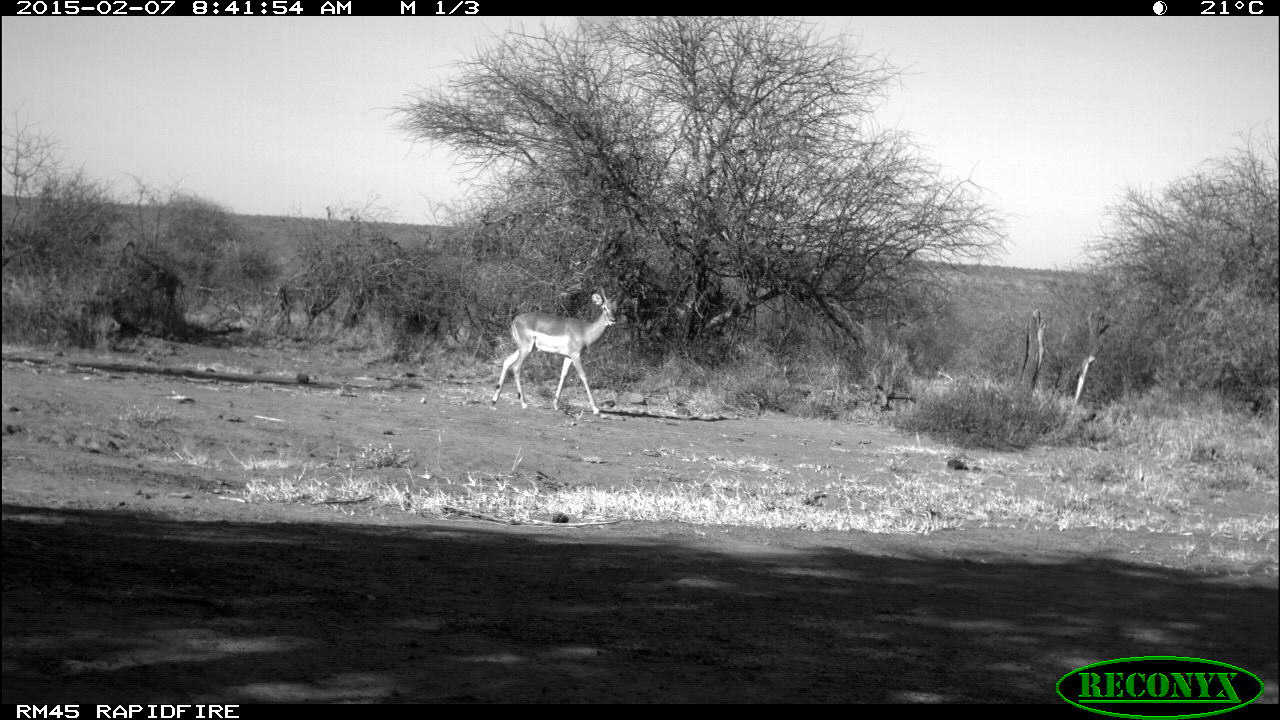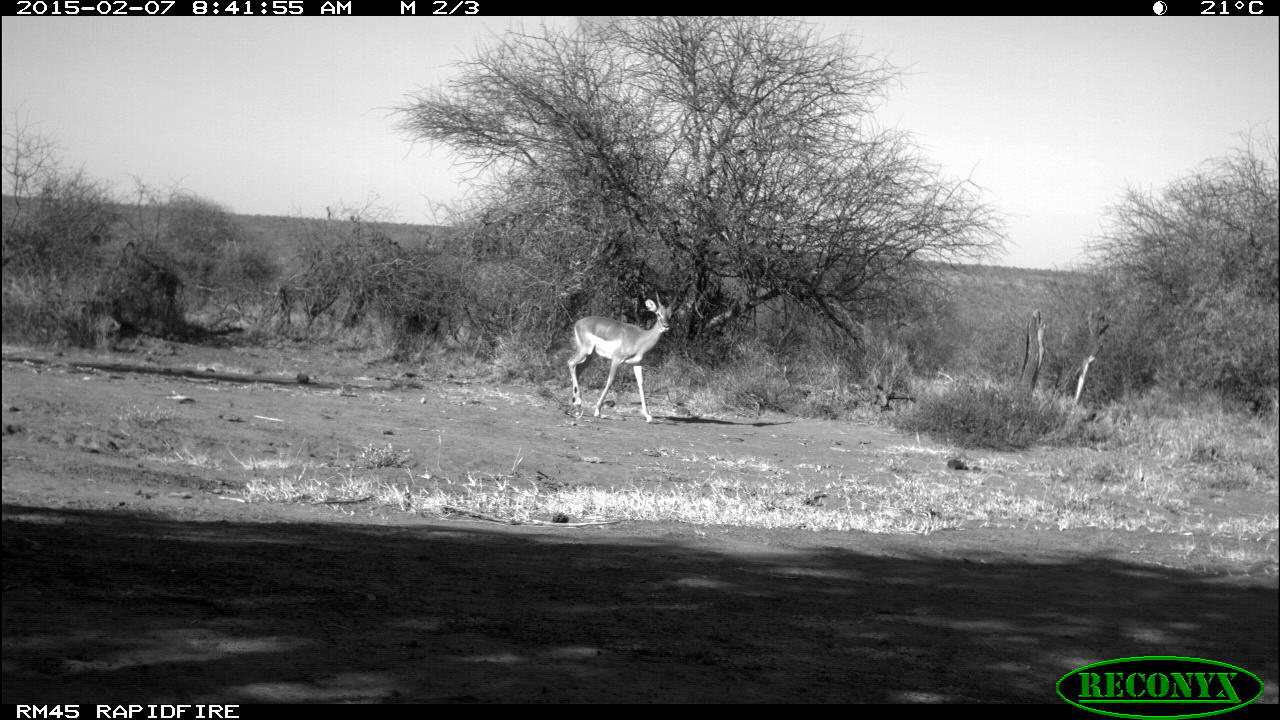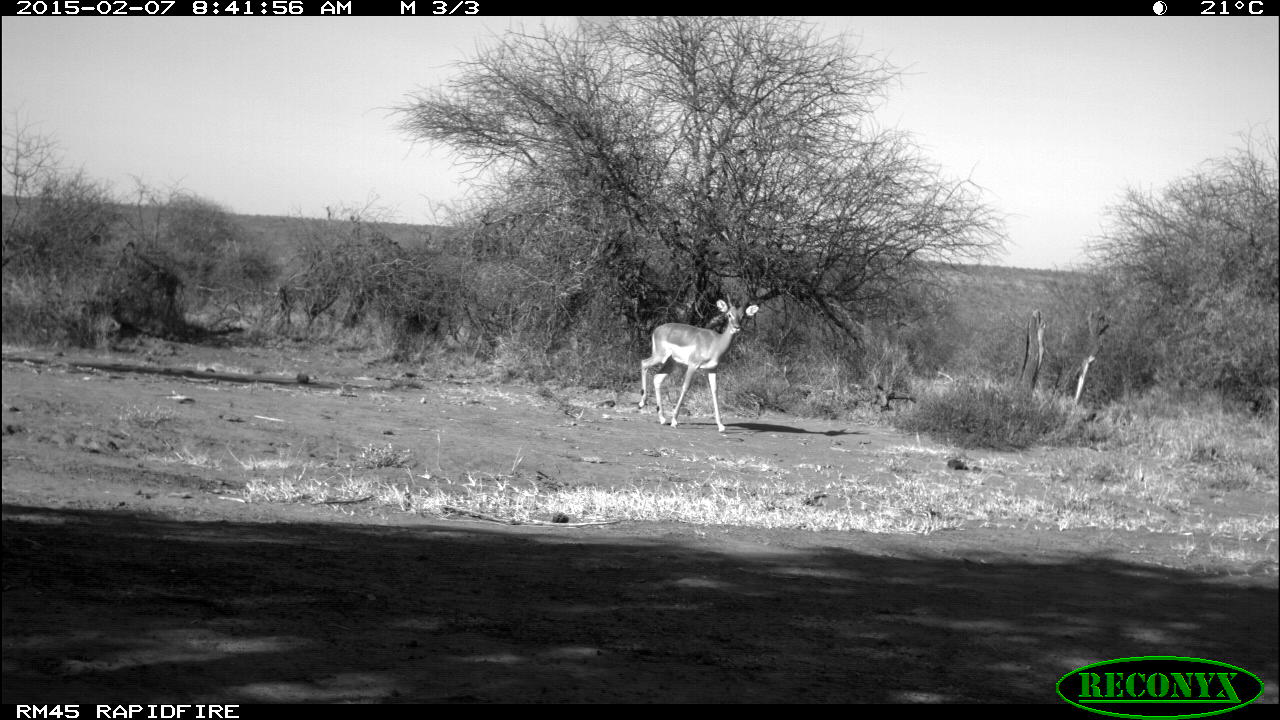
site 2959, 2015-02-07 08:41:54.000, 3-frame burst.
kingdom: Animalia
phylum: Chordata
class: Mammalia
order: Artiodactyla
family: Bovidae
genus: Aepyceros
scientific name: Aepyceros melampus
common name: impala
Aepyceros melampus (impala), count 1.